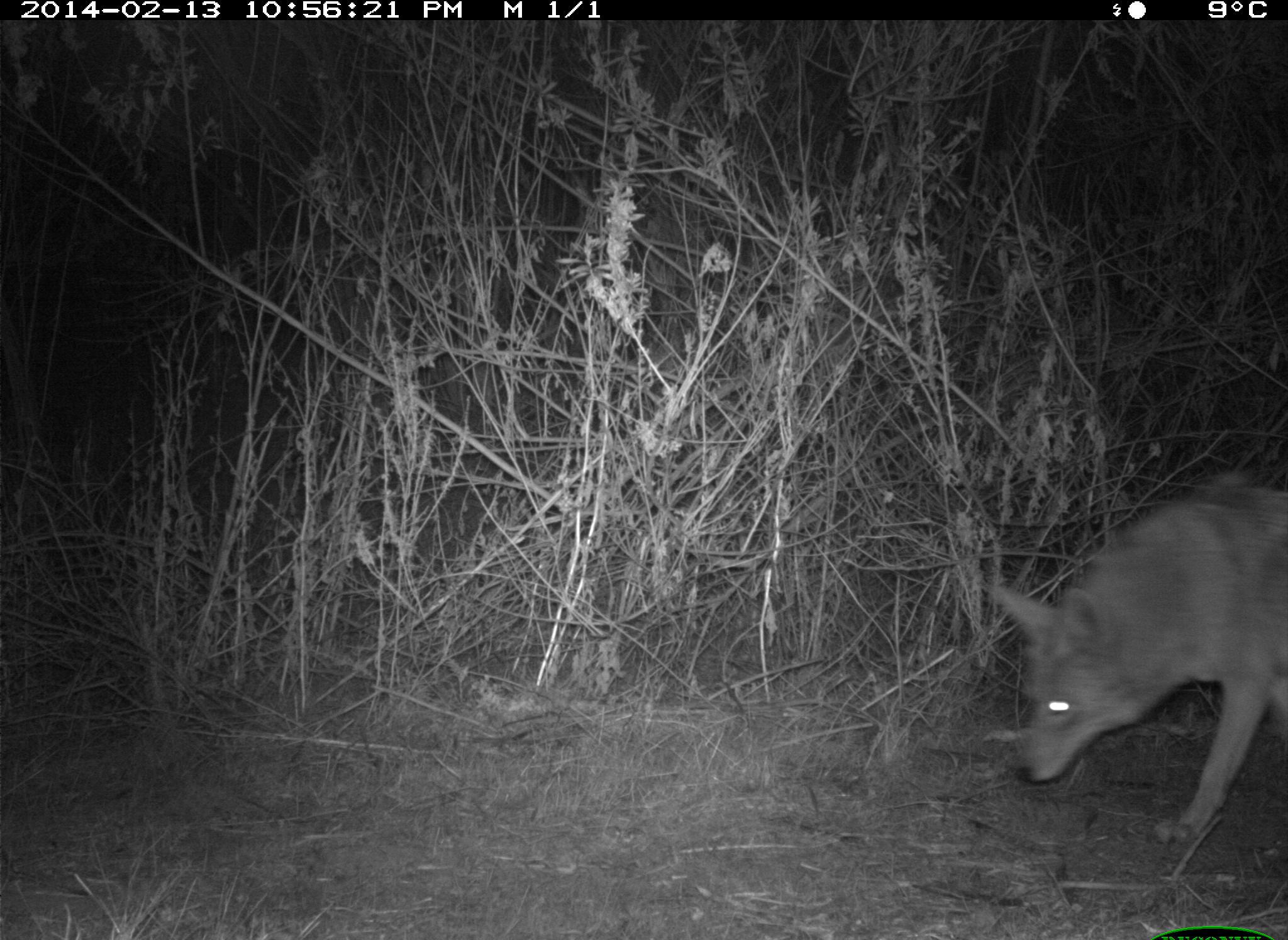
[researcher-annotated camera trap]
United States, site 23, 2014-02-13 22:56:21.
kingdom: Animalia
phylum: Chordata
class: Mammalia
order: Carnivora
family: Canidae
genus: Canis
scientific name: Canis latrans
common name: coyote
Coyote (Canis latrans).